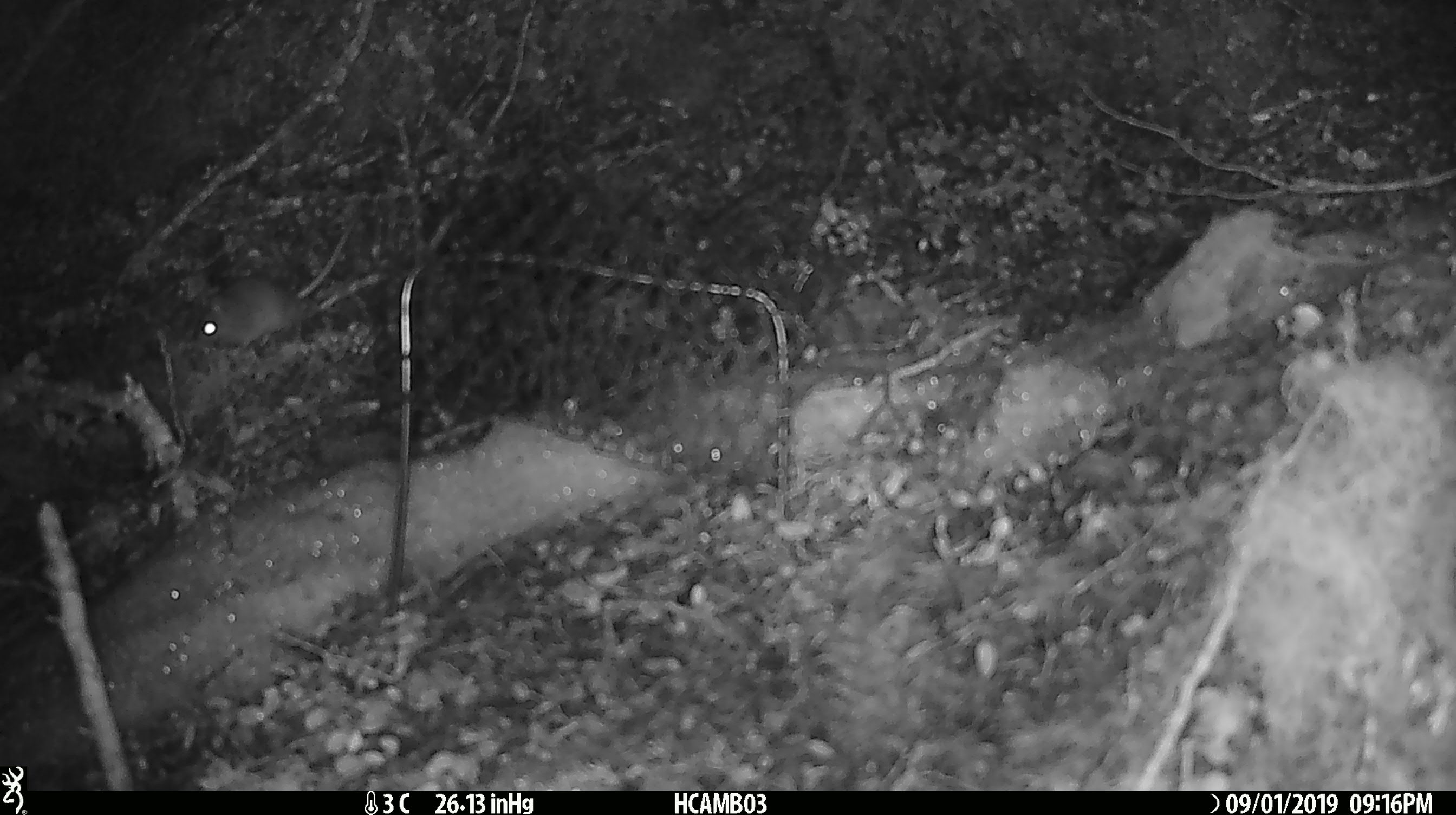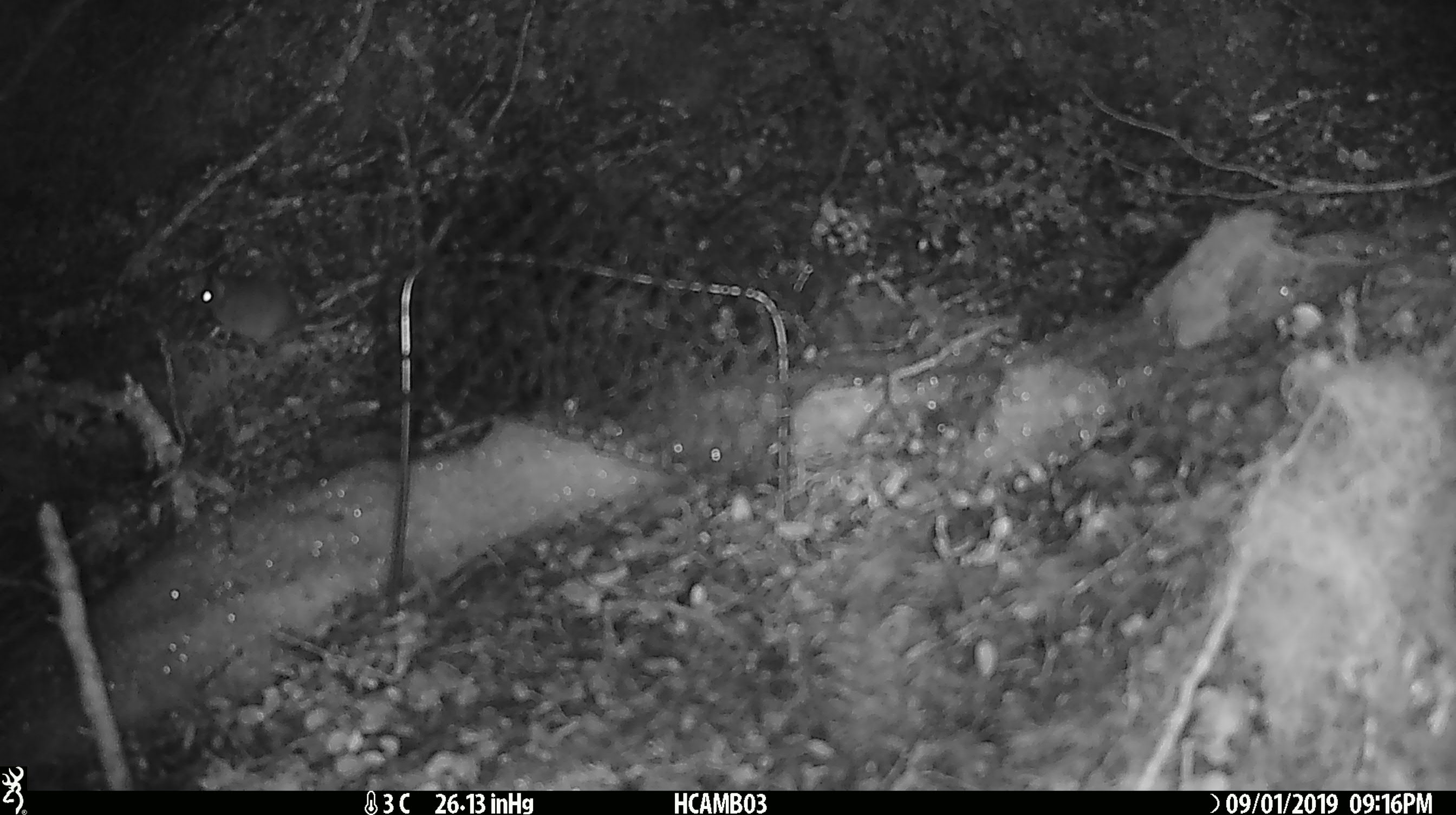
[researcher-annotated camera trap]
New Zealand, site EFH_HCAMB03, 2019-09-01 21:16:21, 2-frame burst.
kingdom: Animalia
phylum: Chordata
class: Mammalia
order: Rodentia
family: Muridae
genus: Mus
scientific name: Mus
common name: mouse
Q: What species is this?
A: Mouse (Mus).